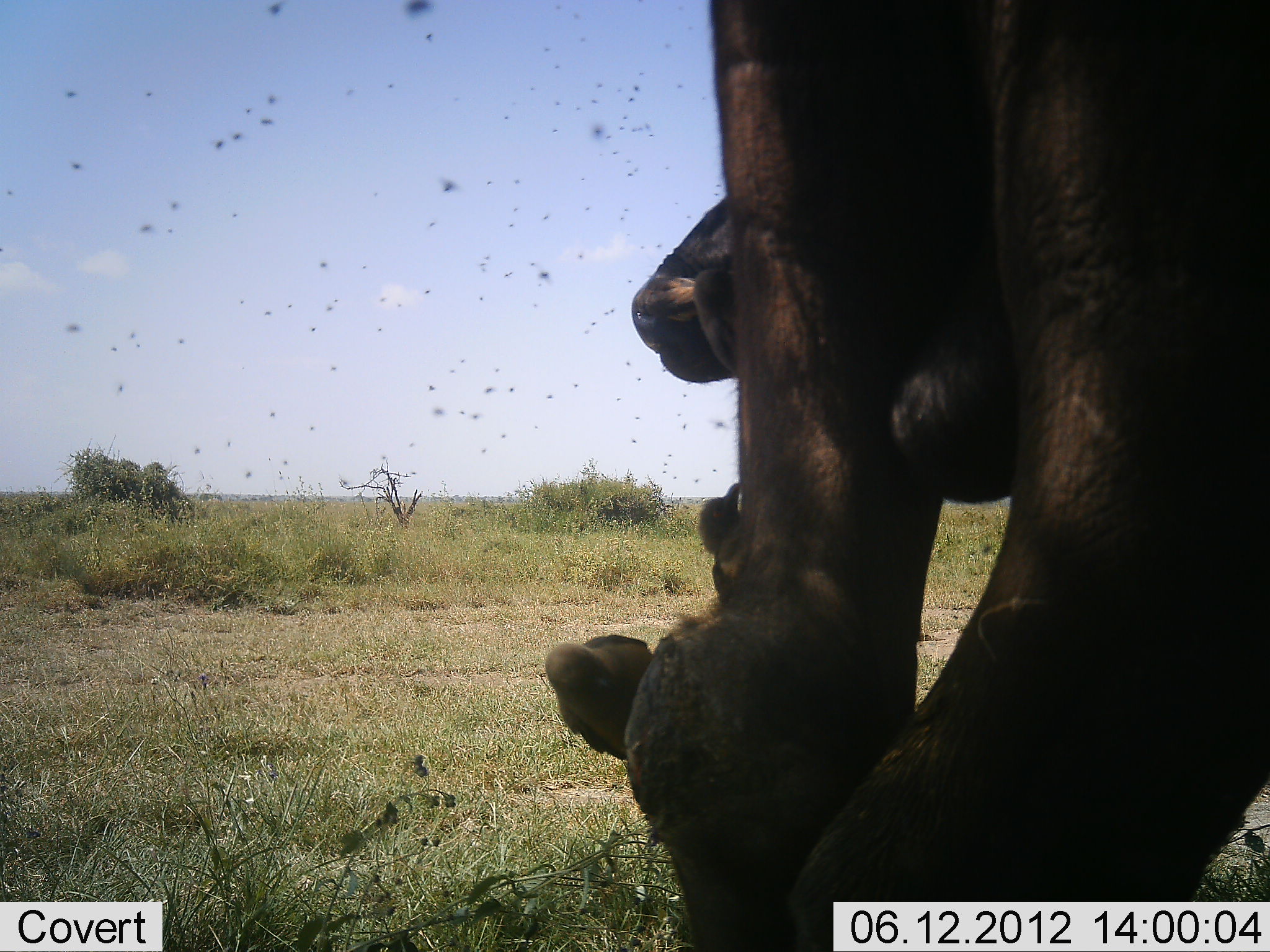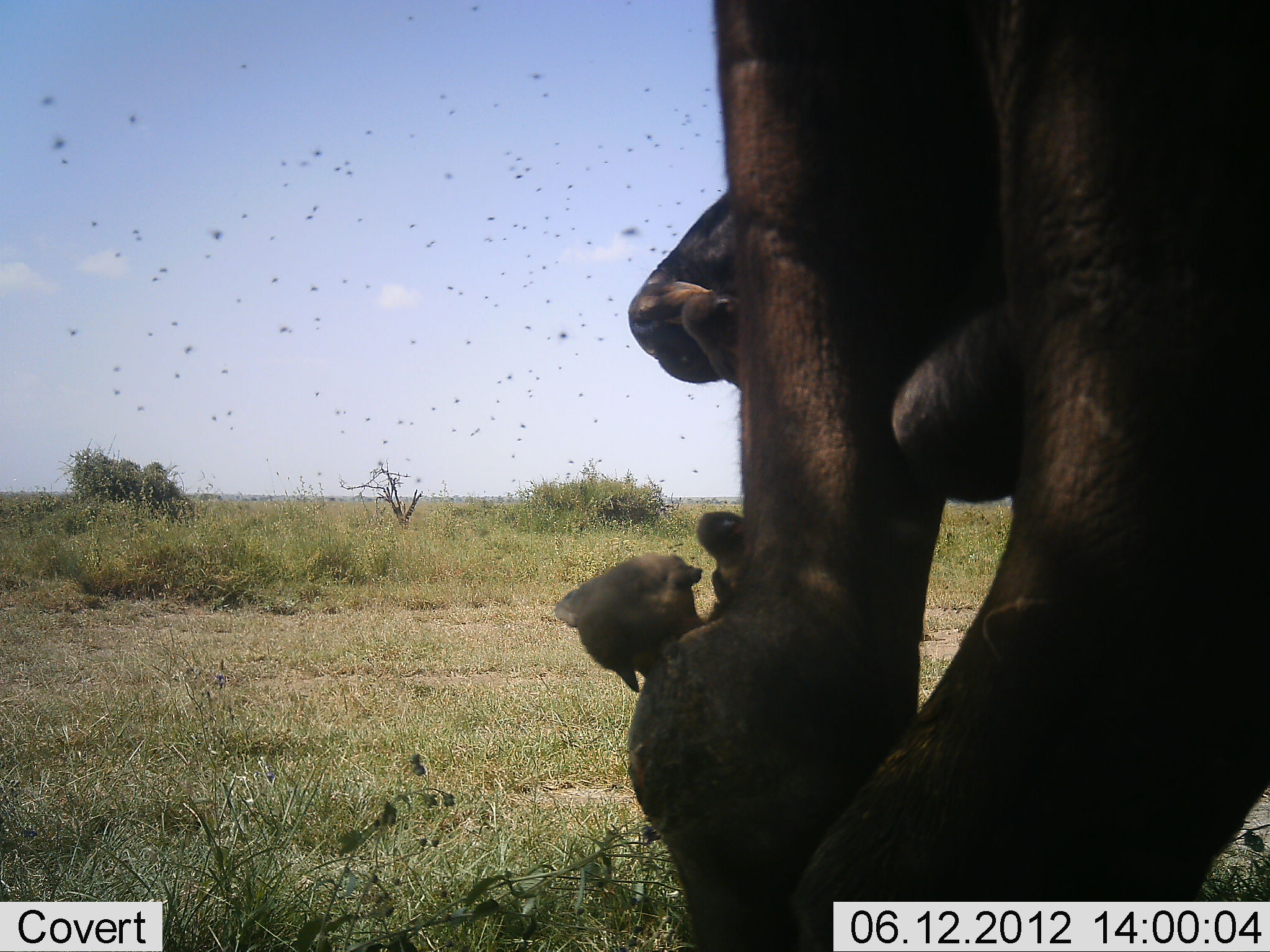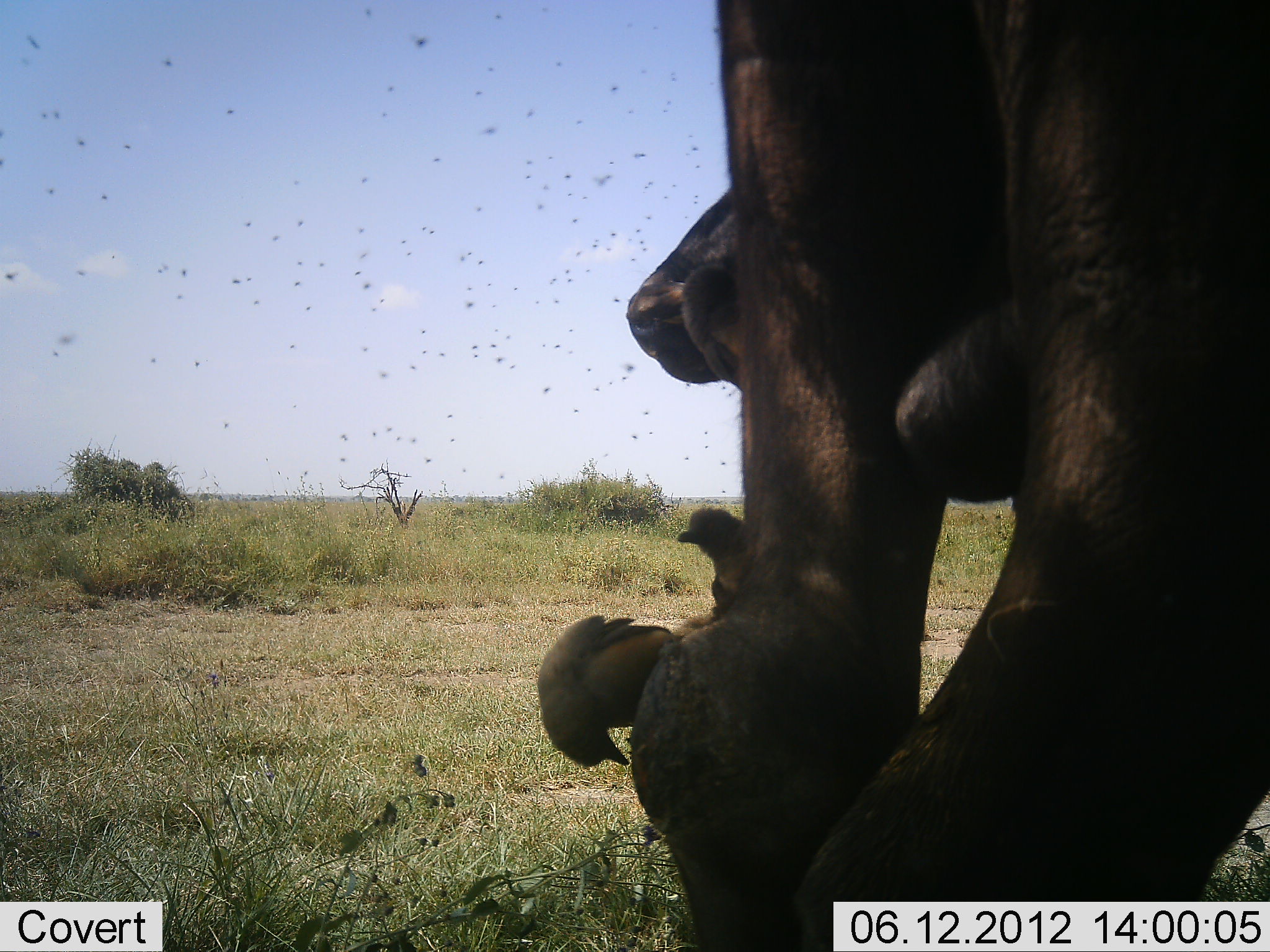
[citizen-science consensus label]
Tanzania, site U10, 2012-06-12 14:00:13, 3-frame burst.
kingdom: Animalia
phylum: Chordata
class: Mammalia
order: Artiodactyla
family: Bovidae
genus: Syncerus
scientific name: Syncerus caffer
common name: cape buffalo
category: buffalo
Buffalo (cape buffalo) (Syncerus caffer), count 1. Behavior (volunteer vote fractions): standing 100%, resting 0%, moving 0%, interacting 10%. Young present (vote fraction): 0%. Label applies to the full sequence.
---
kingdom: Animalia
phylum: Chordata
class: Aves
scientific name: Aves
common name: bird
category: otherbird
Otherbird (bird) (Aves), count 3. Behavior (volunteer vote fractions): standing 25%, resting 15%, moving 10%, interacting 20%. Young present (vote fraction): 0%. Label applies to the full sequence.